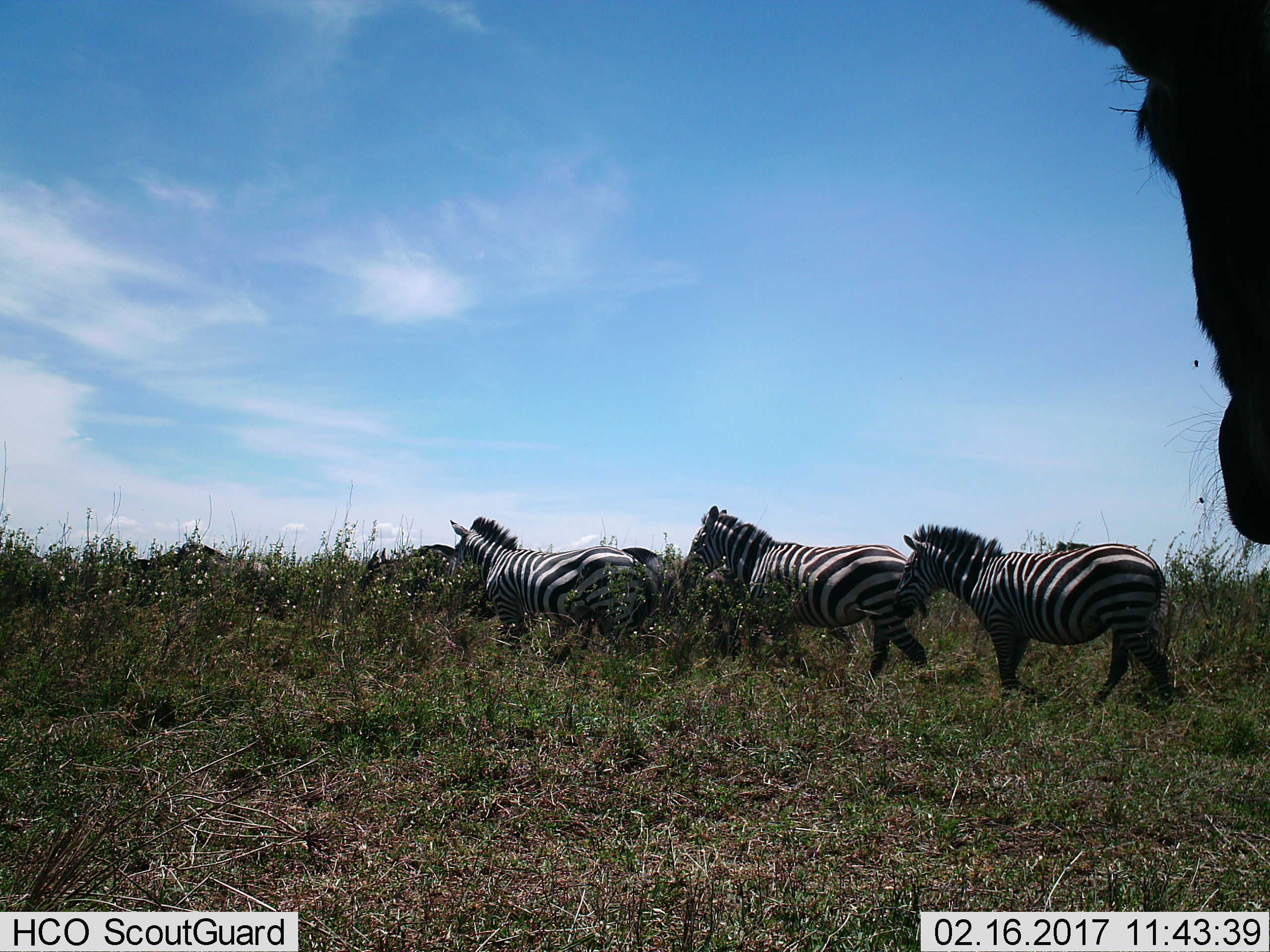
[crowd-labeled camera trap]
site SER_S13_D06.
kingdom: Animalia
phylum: Chordata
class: Mammalia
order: Perissodactyla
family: Equidae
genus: Equus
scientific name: Equus quagga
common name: plains zebra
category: zebraplains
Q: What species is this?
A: Zebraplains (plains zebra) (Equus quagga).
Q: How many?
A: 4.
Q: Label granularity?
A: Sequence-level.